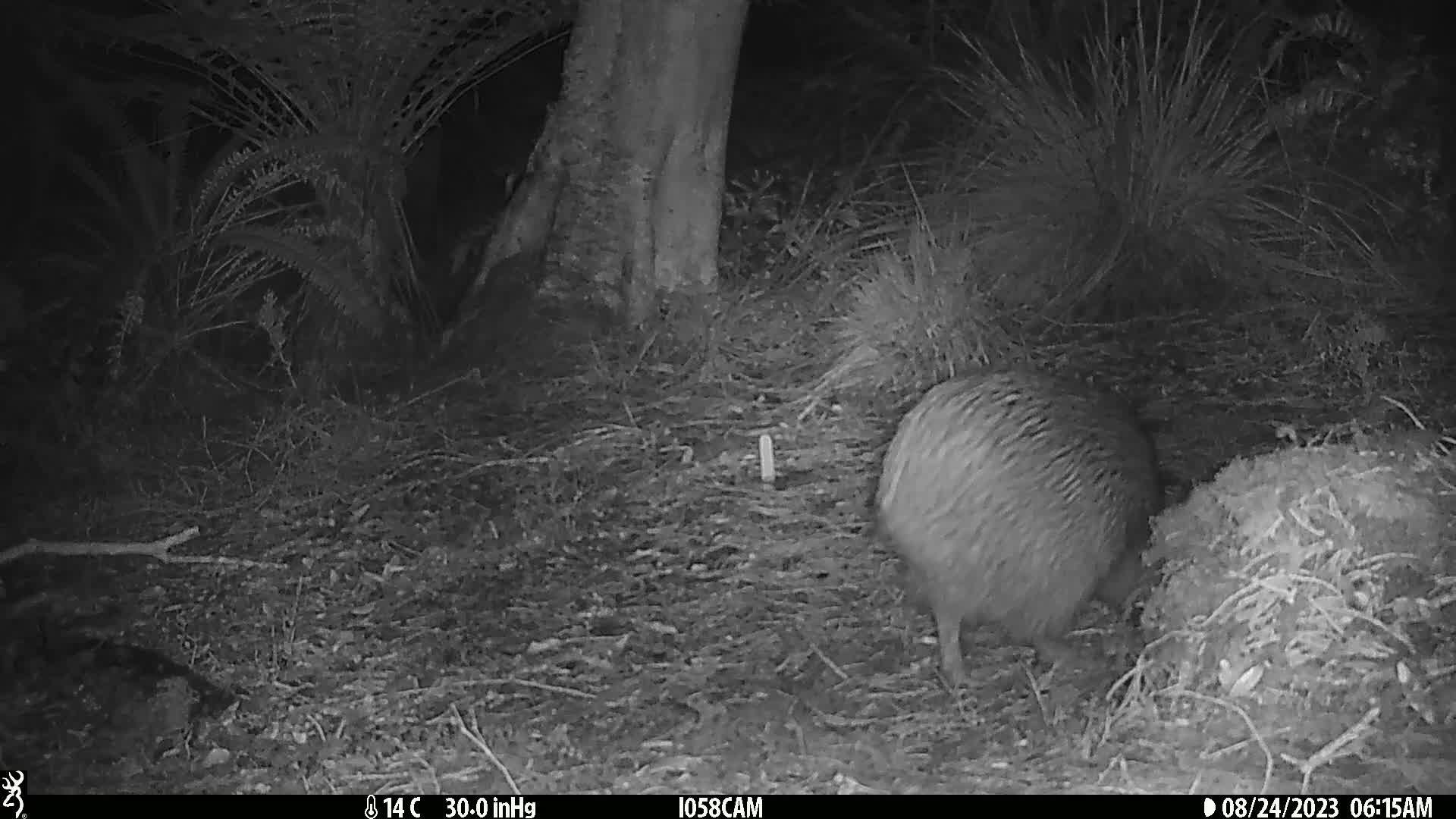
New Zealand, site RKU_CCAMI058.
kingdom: Animalia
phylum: Chordata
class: Aves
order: Apterygiformes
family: Apterygidae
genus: Apteryx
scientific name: Apteryx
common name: kiwi